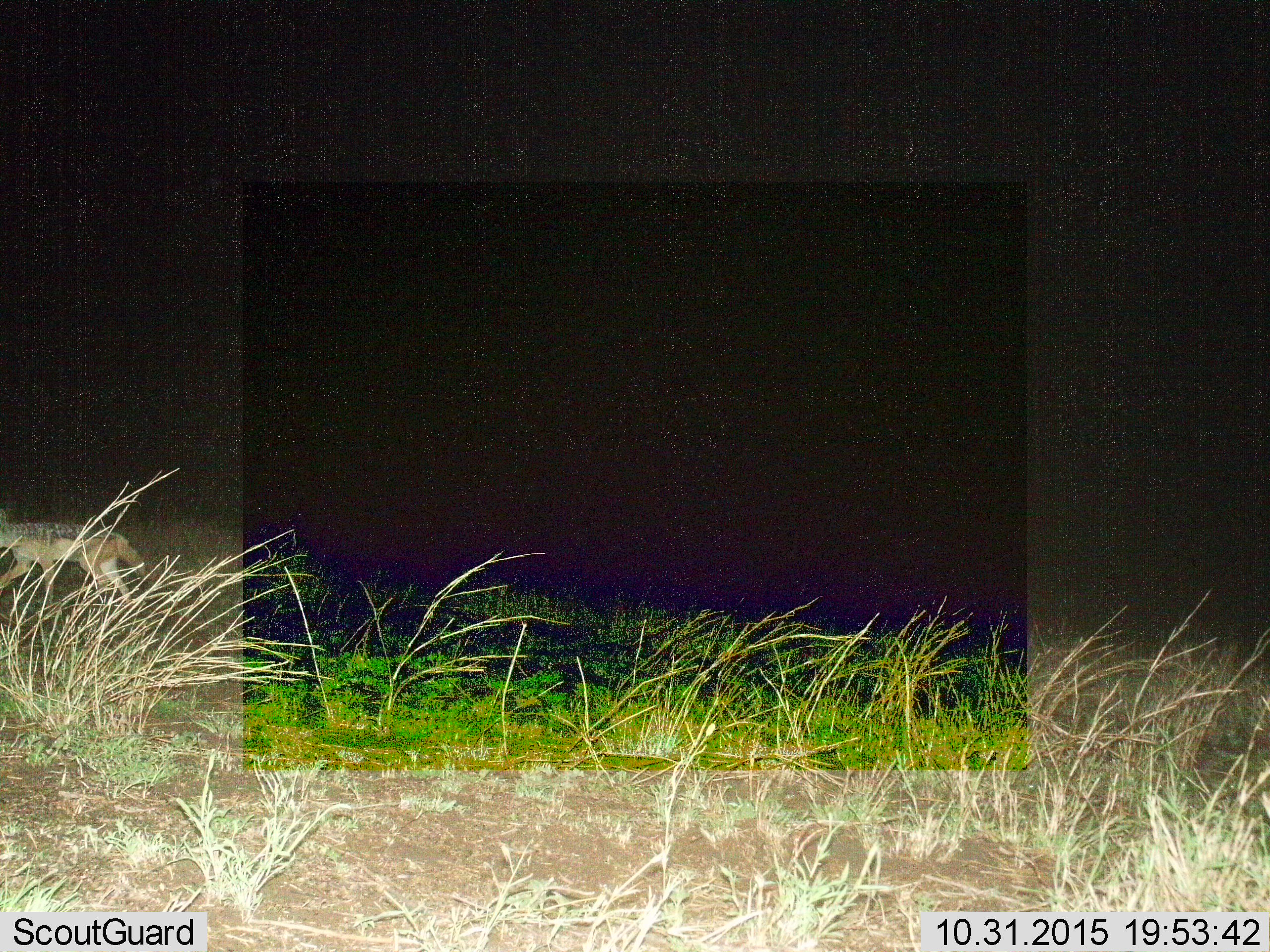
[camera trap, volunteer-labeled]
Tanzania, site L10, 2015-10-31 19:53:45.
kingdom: Animalia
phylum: Chordata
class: Mammalia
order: Carnivora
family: Canidae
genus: Lupulella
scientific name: Lupulella mesomelas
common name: black-backed jackal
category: jackal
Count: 1.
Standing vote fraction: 0%.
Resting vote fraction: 0%.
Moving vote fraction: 100%.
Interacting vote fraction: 0%.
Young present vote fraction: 0%.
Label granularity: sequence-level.